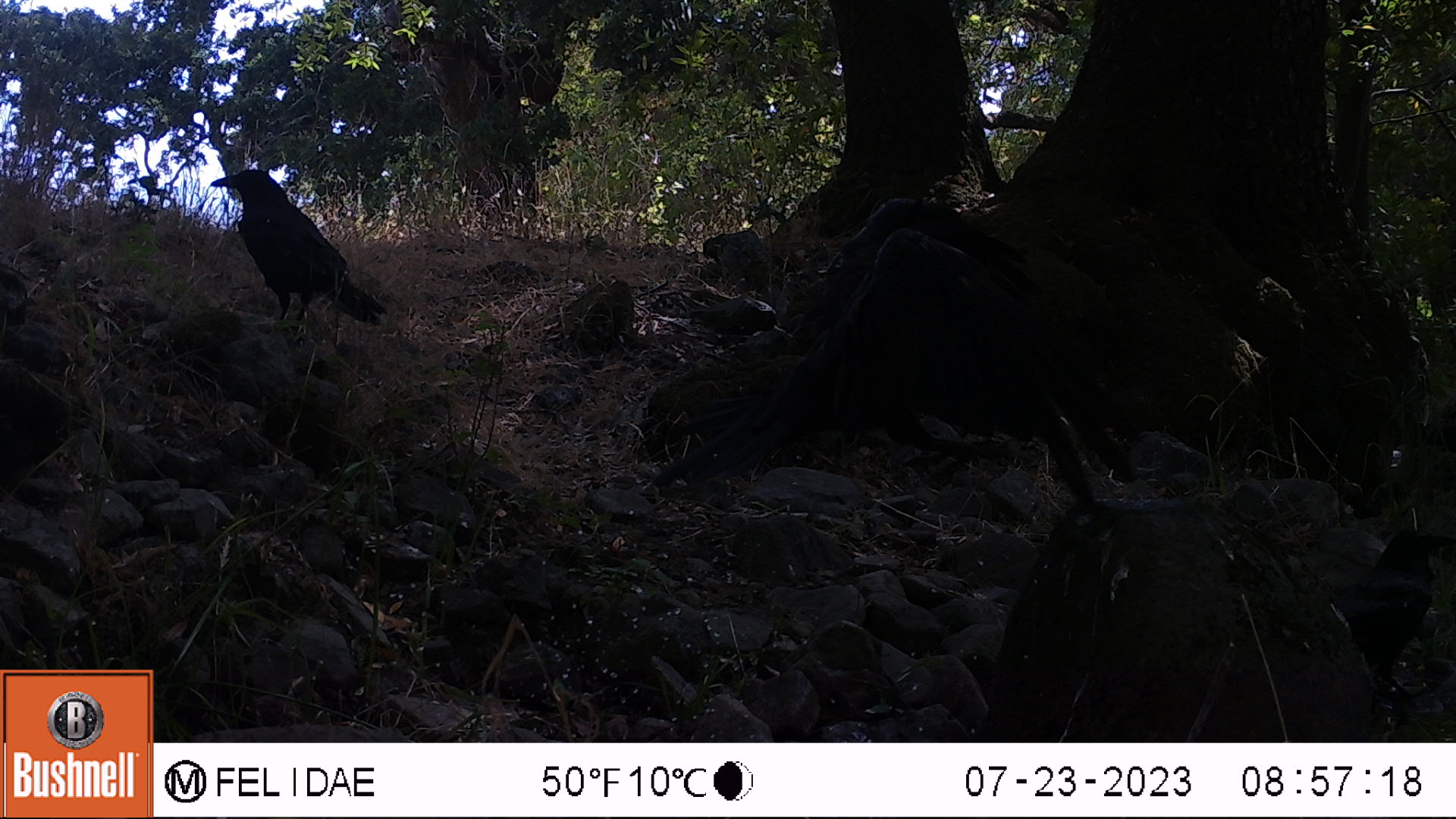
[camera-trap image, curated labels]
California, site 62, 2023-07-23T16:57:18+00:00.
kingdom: Animalia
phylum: Chordata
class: Aves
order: Passeriformes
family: Corvidae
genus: Corvus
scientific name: Corvus brachyrhynchos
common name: american crow